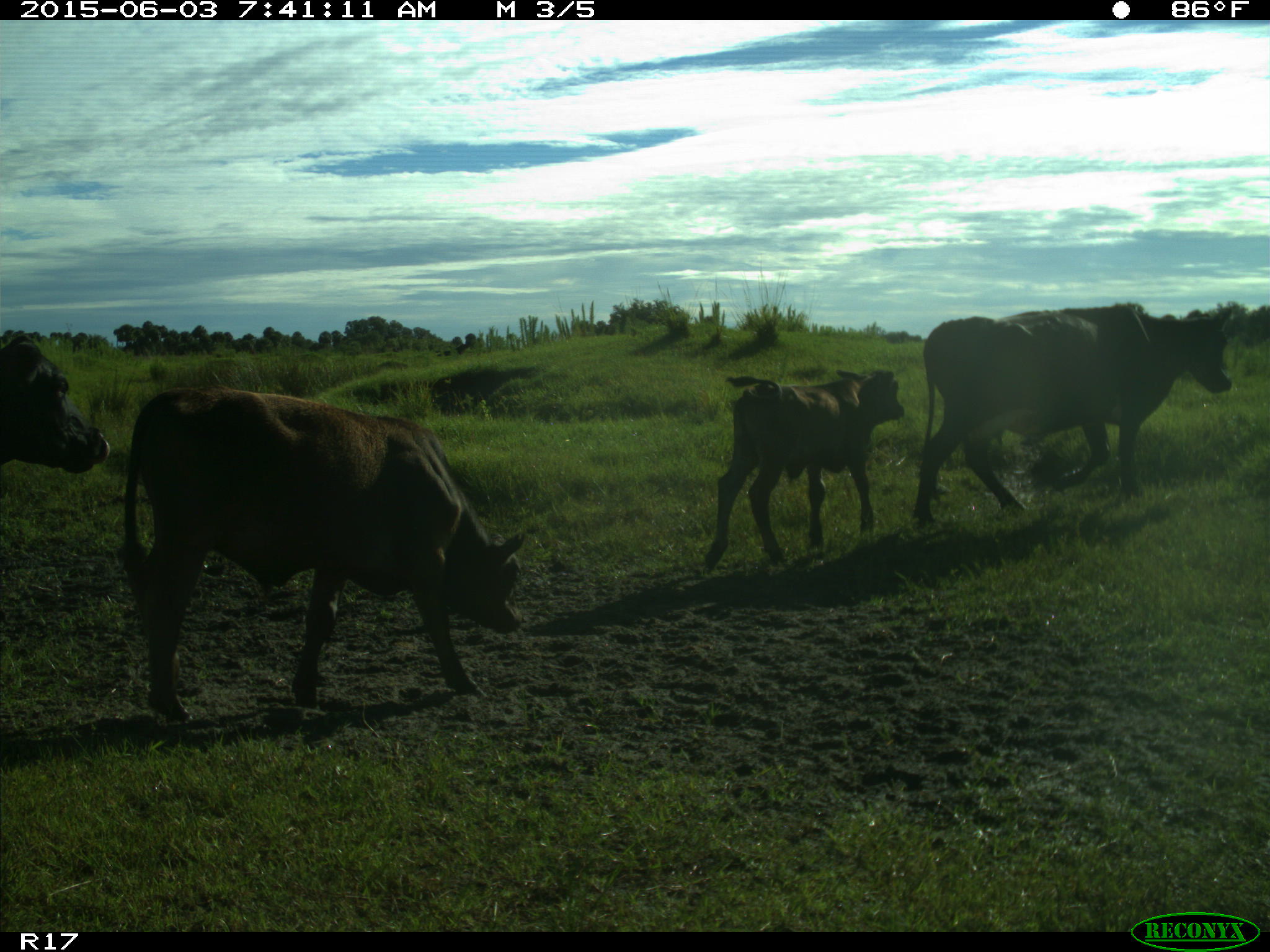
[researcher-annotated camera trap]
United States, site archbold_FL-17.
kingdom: Animalia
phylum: Chordata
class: Mammalia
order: Artiodactyla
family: Bovidae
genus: Bos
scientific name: Bos taurus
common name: domestic cow